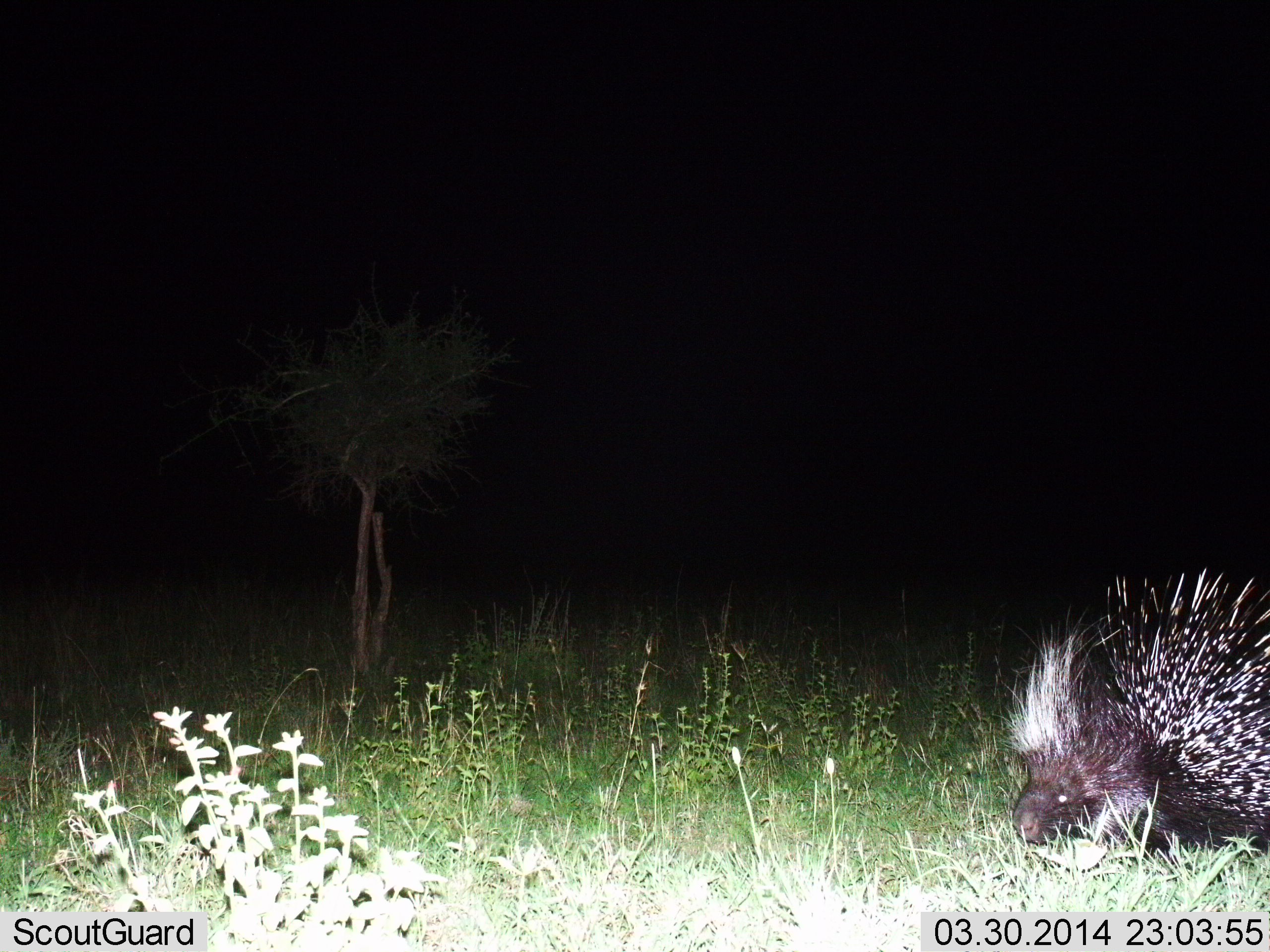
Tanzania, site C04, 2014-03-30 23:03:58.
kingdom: Animalia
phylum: Chordata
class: Mammalia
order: Rodentia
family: Hystricidae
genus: Hystrix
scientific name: Hystrix cristata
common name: crested porcupine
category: porcupine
Porcupine (crested porcupine) (Hystrix cristata), count 1. Behavior (volunteer vote fractions): standing 70%, resting 0%, moving 20%, interacting 10%. Young present (vote fraction): 0%. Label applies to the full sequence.